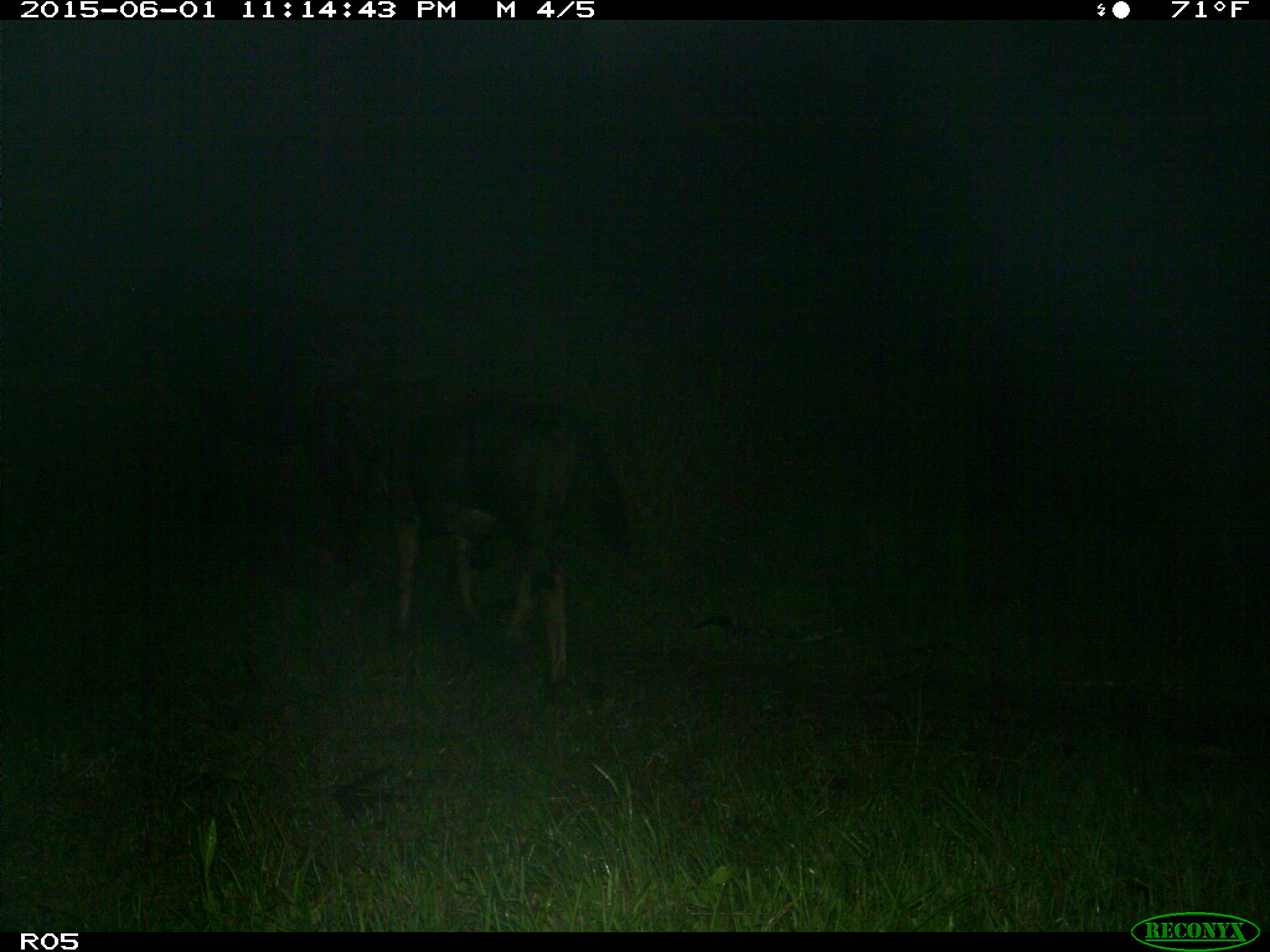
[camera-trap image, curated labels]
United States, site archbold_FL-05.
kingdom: Animalia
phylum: Chordata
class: Mammalia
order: Artiodactyla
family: Bovidae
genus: Bos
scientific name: Bos taurus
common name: domestic cow